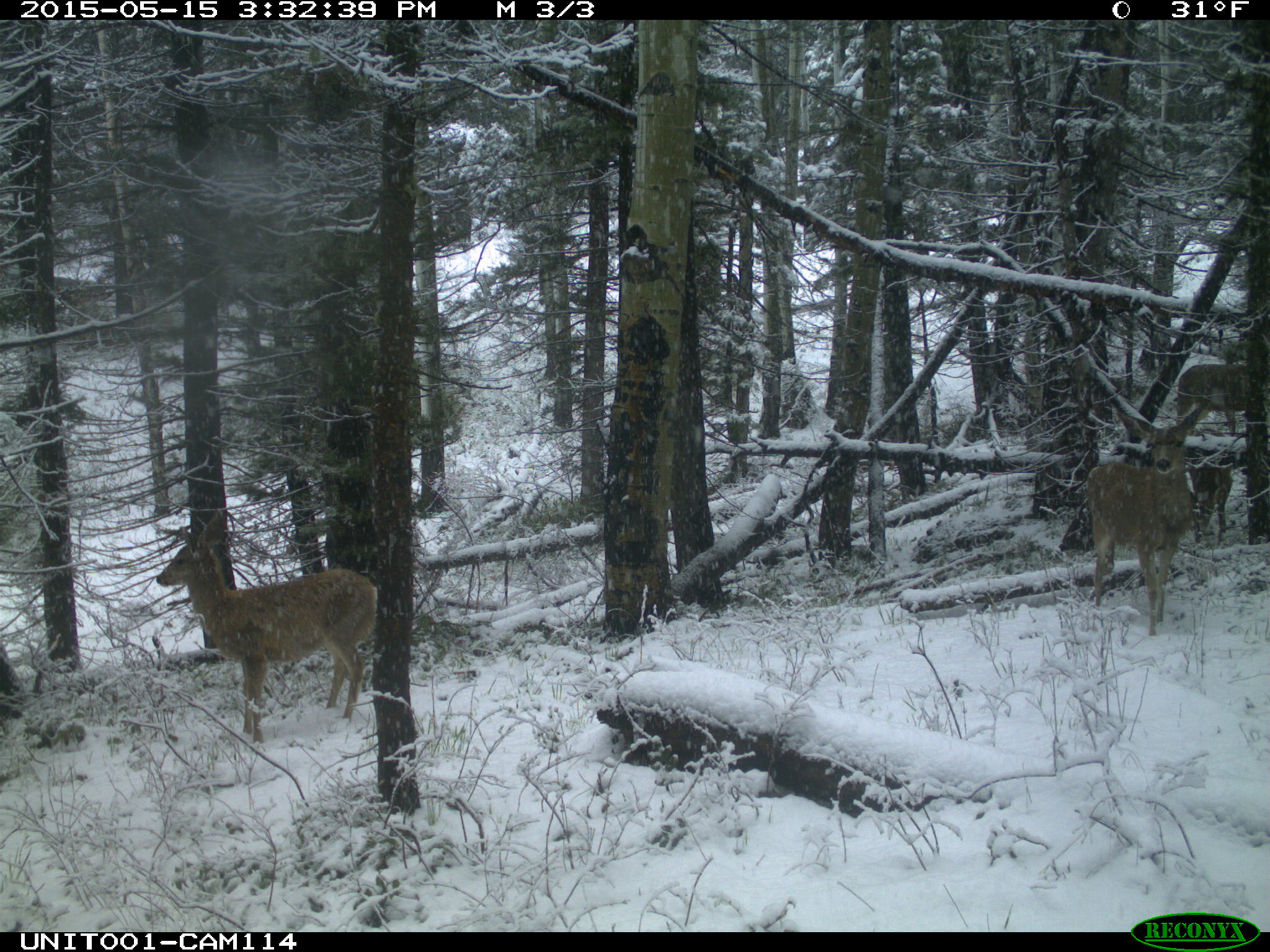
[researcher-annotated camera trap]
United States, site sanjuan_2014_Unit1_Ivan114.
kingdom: Animalia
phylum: Chordata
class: Mammalia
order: Artiodactyla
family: Cervidae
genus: Odocoileus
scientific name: Odocoileus hemionus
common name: mule deer